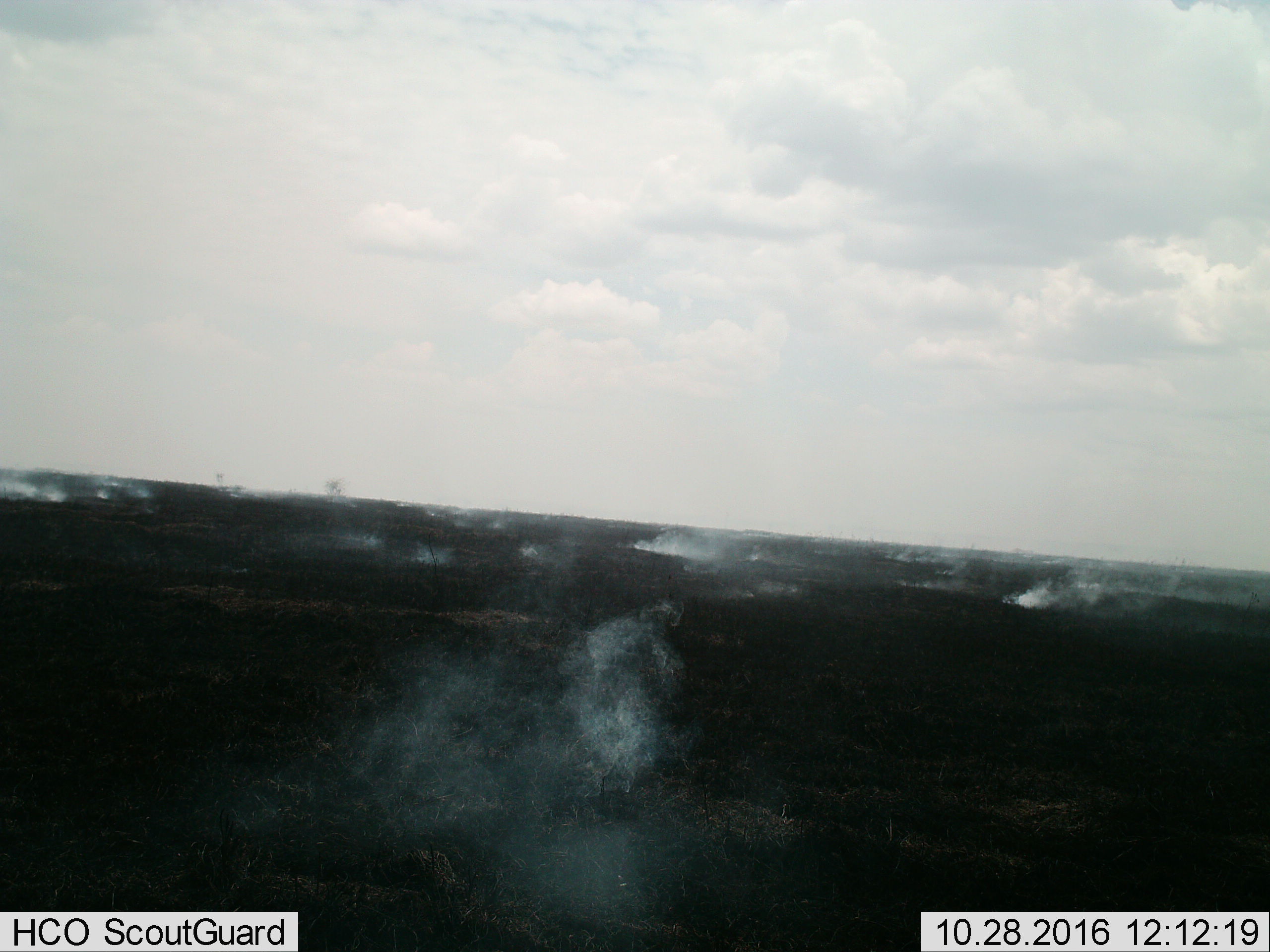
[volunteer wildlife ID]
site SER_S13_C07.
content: unidentified animal